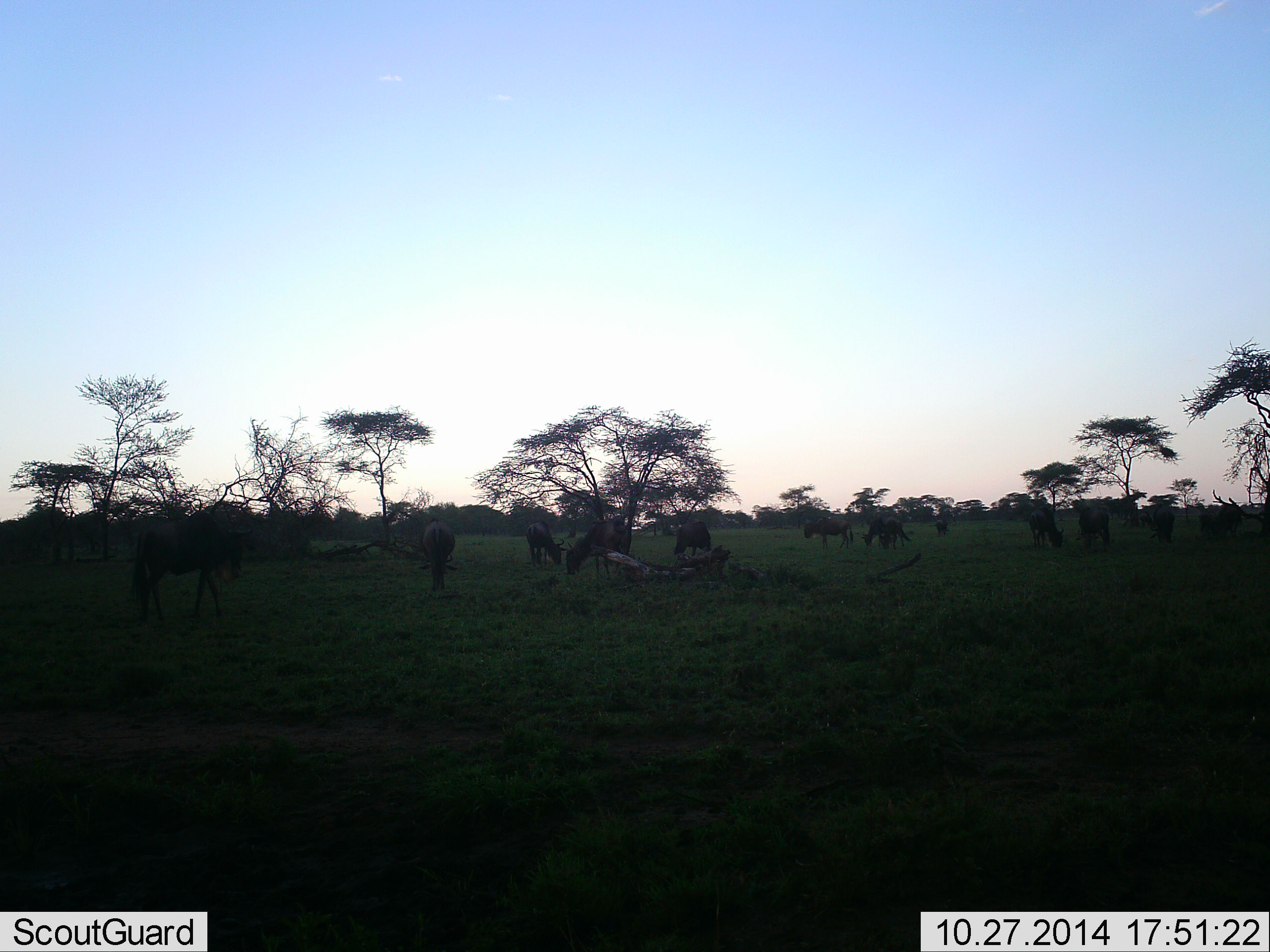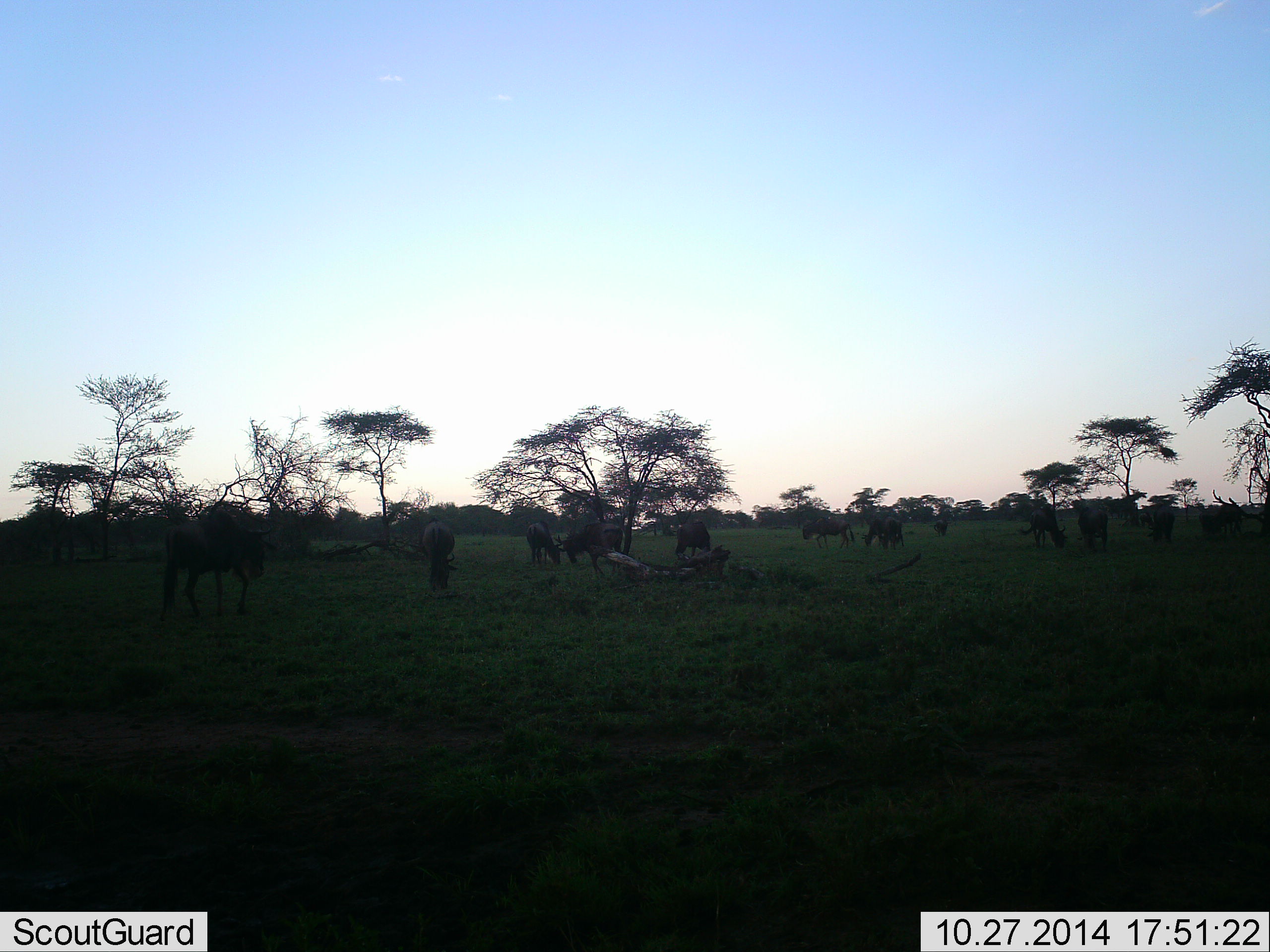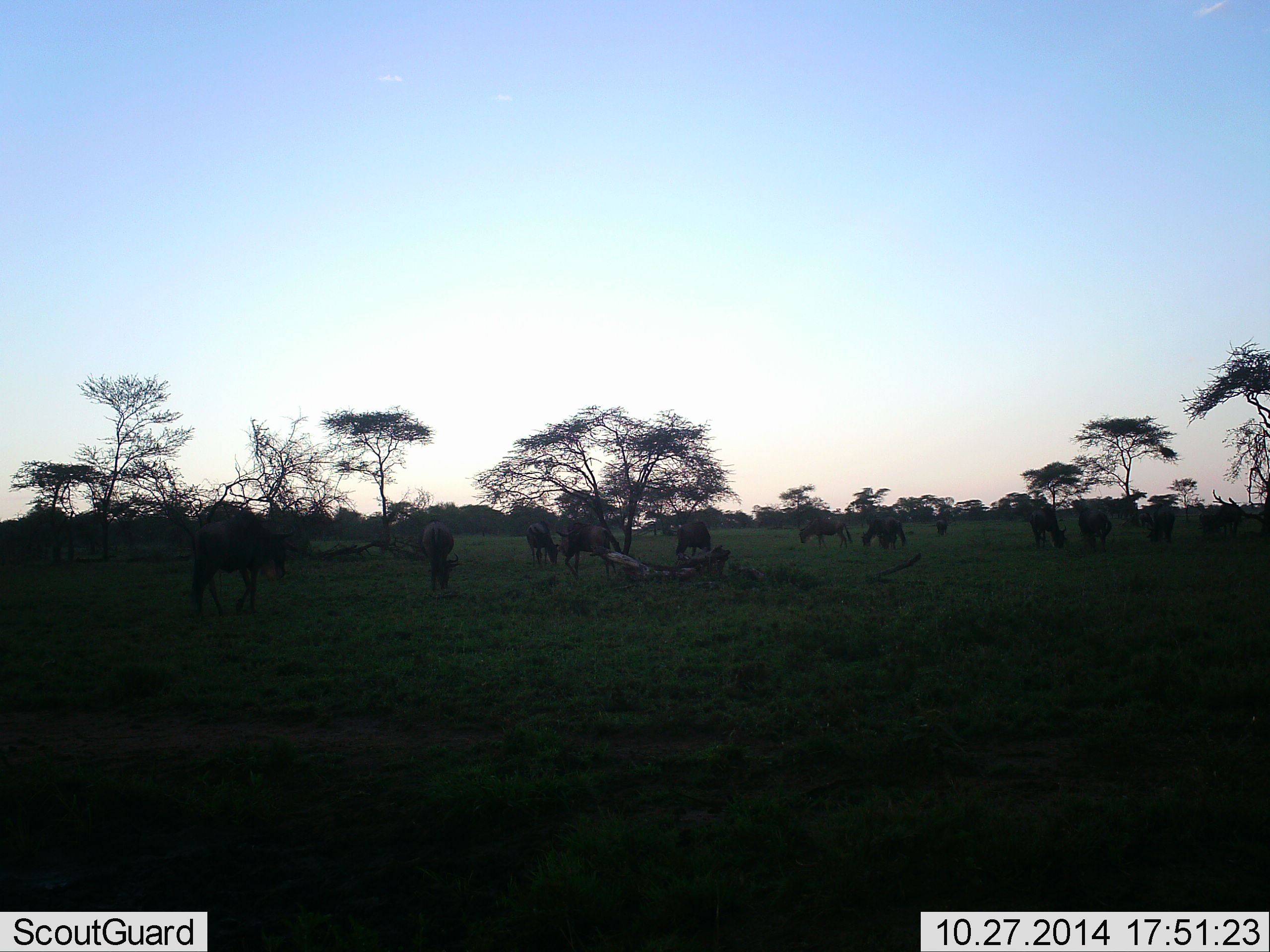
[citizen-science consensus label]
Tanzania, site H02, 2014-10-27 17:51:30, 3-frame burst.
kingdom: Animalia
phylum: Chordata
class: Mammalia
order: Artiodactyla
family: Bovidae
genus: Connochaetes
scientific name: Connochaetes taurinus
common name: blue wildebeest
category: wildebeest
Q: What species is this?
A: Wildebeest (blue wildebeest) (Connochaetes taurinus).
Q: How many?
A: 11-50.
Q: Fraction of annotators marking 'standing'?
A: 20%.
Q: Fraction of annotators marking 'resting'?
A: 30%.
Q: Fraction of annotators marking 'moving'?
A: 30%.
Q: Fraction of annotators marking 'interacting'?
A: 20%.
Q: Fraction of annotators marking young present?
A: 0%.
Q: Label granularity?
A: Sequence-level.